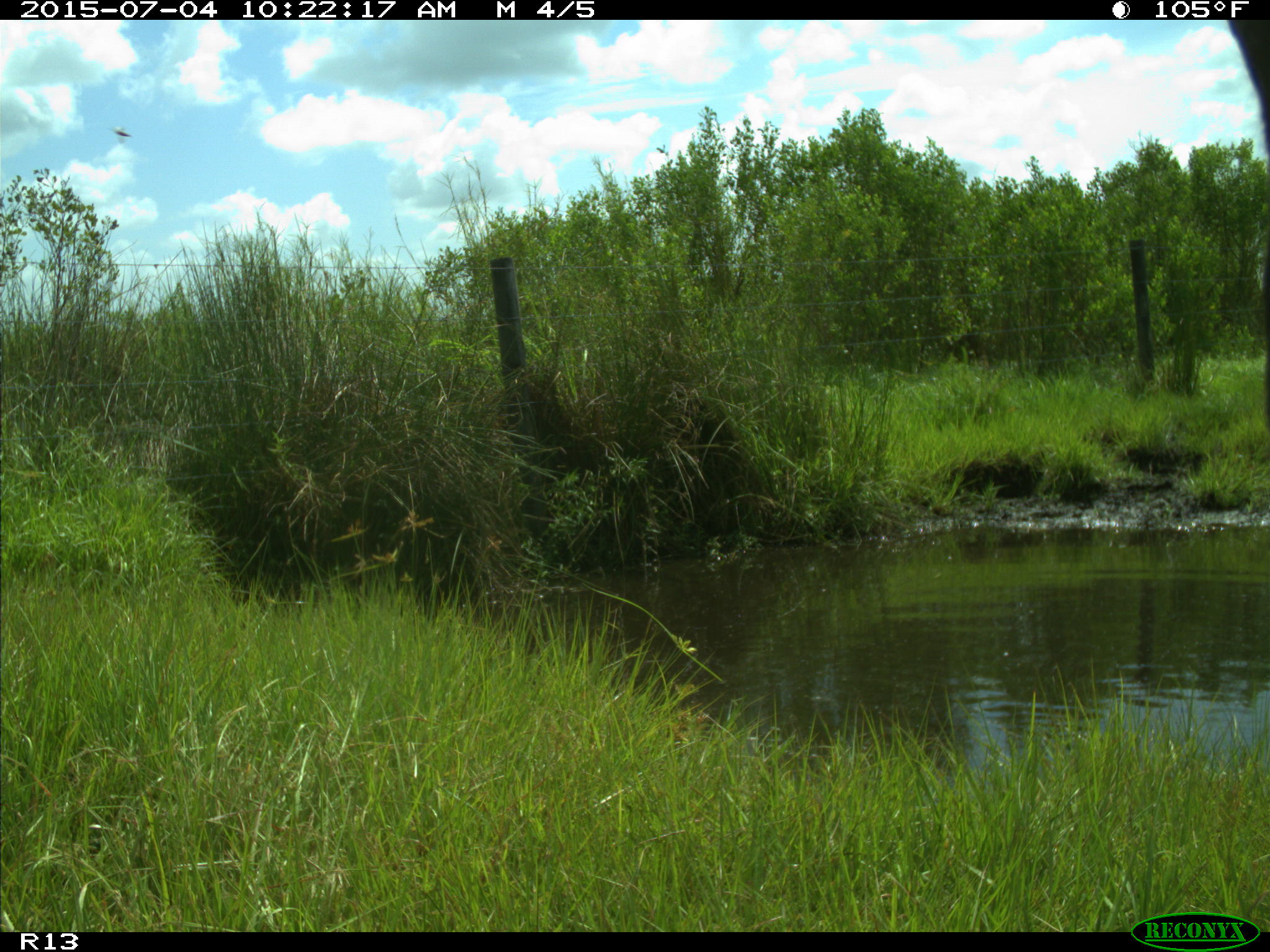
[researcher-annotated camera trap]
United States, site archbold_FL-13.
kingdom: Animalia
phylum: Chordata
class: Mammalia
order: Artiodactyla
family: Bovidae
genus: Bos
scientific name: Bos taurus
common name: domestic cow